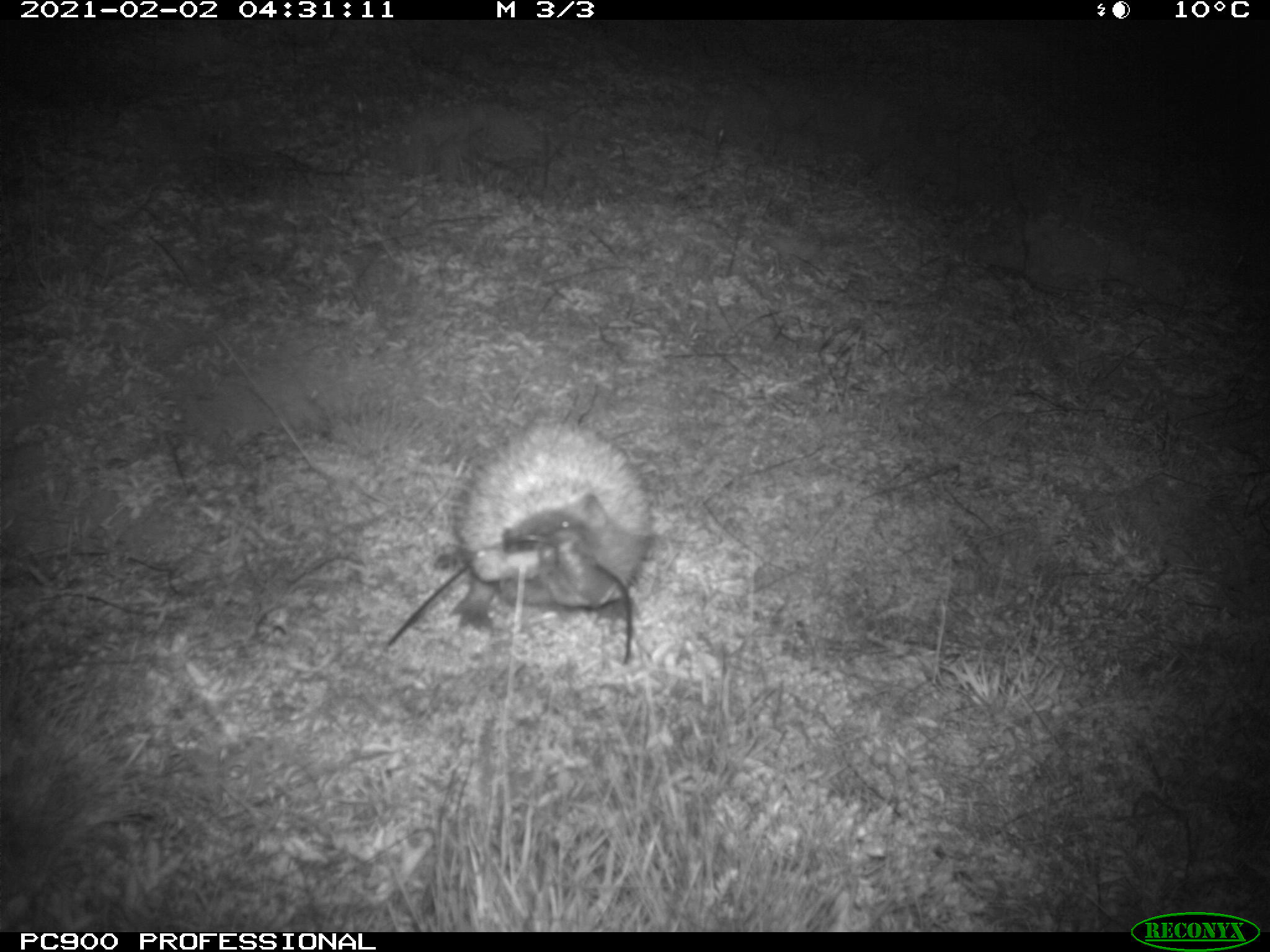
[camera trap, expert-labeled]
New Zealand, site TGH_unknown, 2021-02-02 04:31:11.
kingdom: Animalia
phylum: Chordata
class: Mammalia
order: Eulipotyphla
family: Erinaceidae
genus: Erinaceus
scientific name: Erinaceus europaeus europaeus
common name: european hedgehog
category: hedgehog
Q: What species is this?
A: Hedgehog (european hedgehog) (Erinaceus europaeus europaeus).